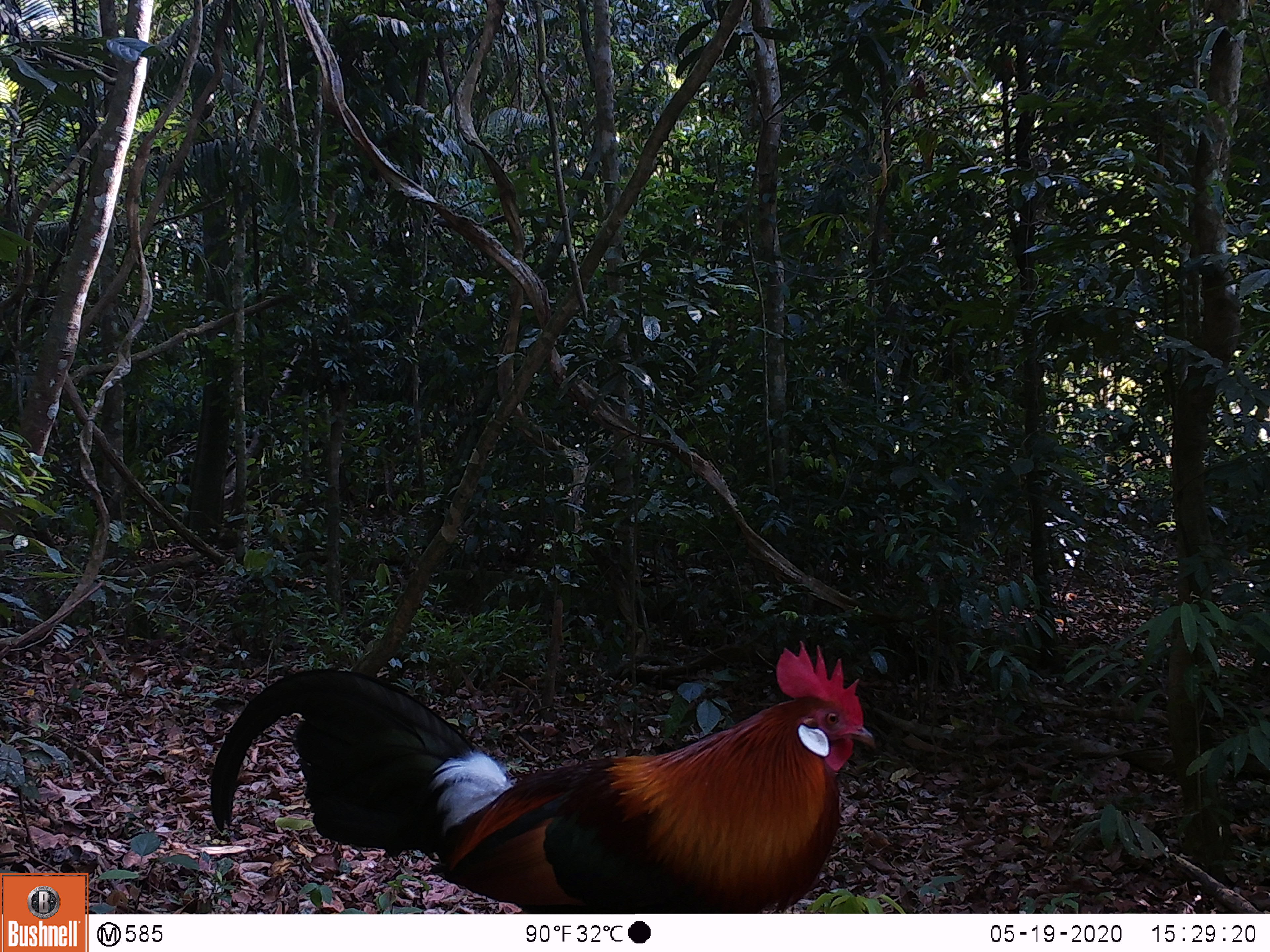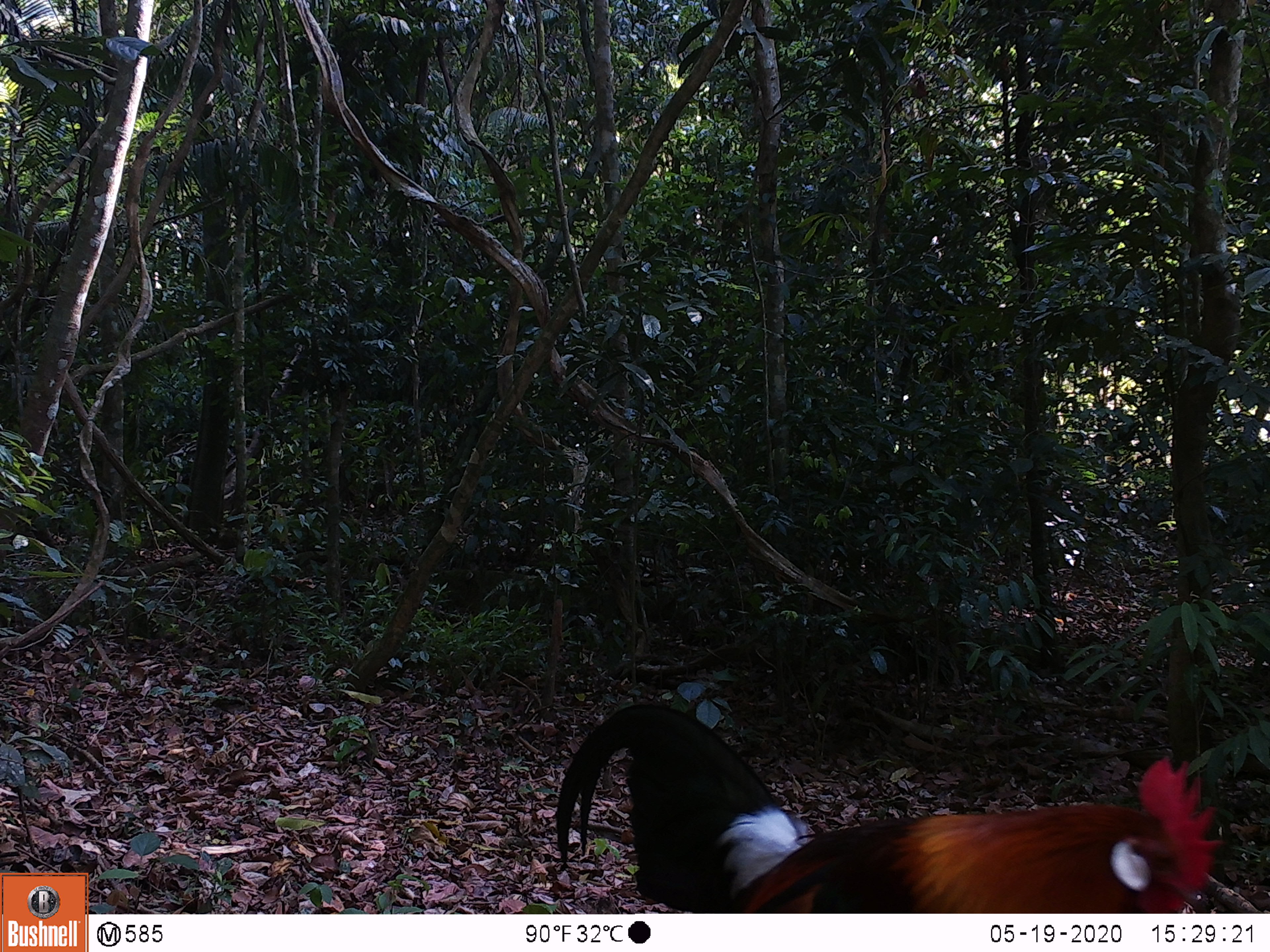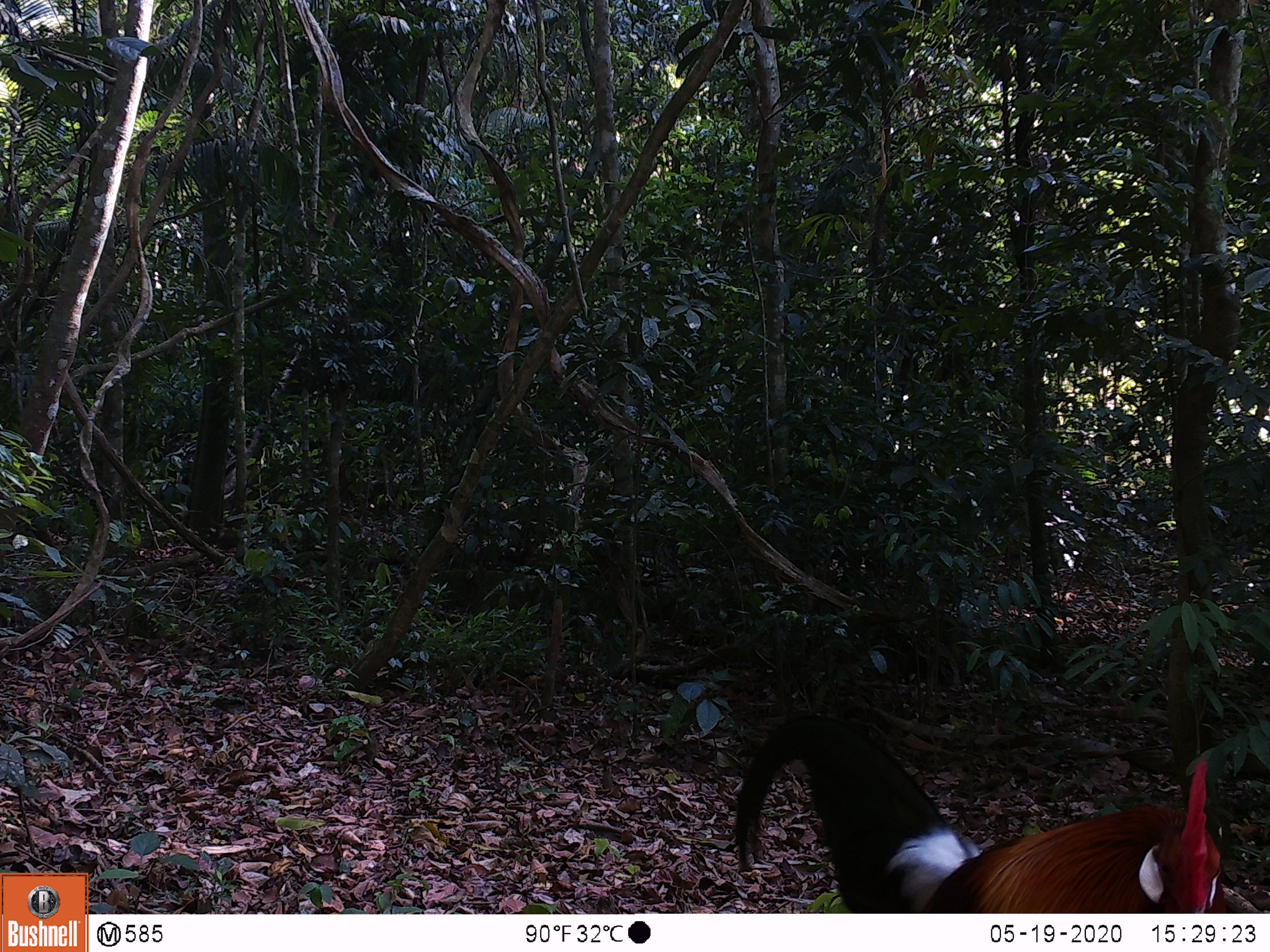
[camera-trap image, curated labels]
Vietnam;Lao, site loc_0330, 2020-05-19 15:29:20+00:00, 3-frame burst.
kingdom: Animalia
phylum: Chordata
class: Aves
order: Galliformes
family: Phasianidae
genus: Gallus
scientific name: Gallus gallus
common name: red junglefowl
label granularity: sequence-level